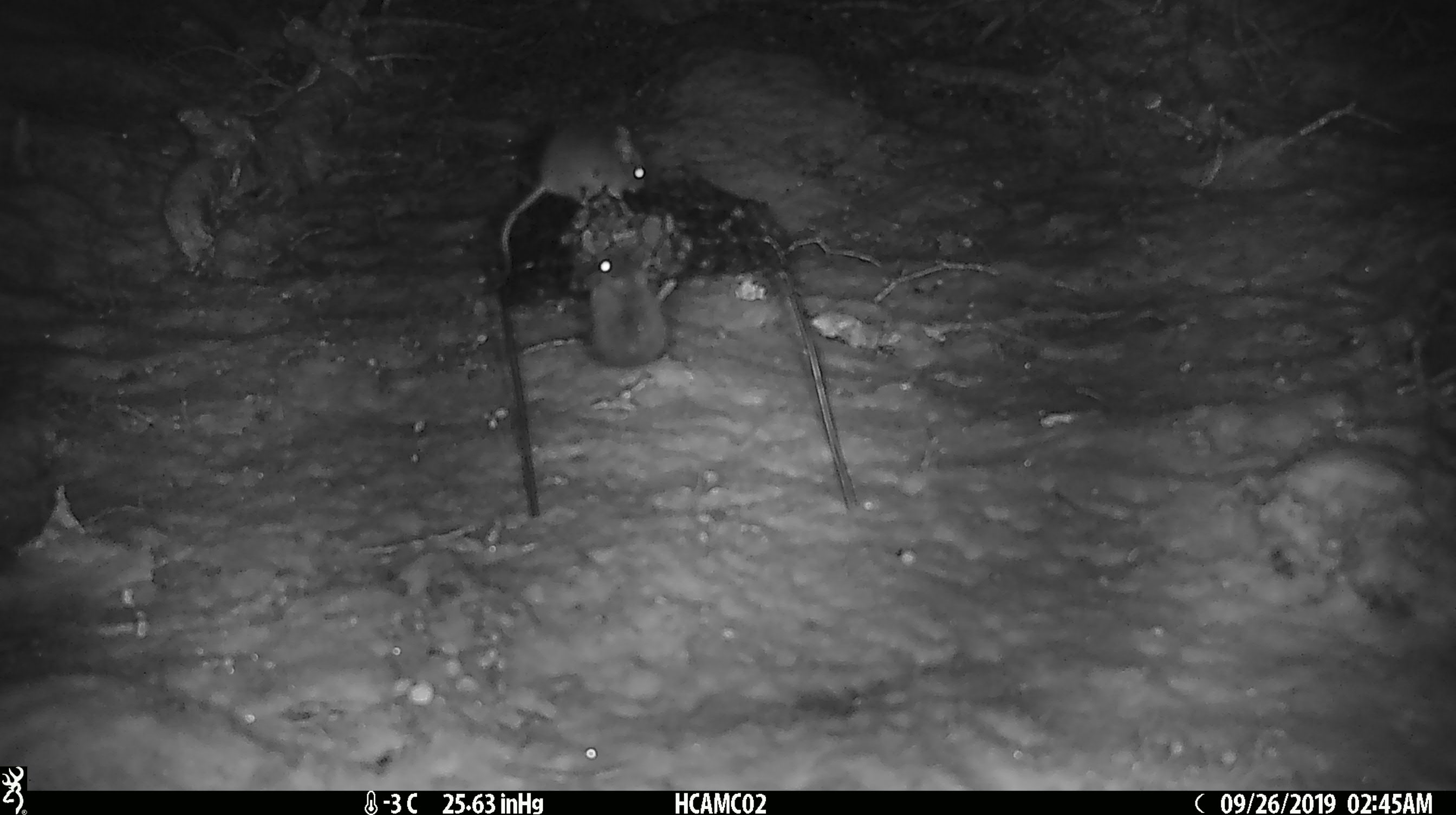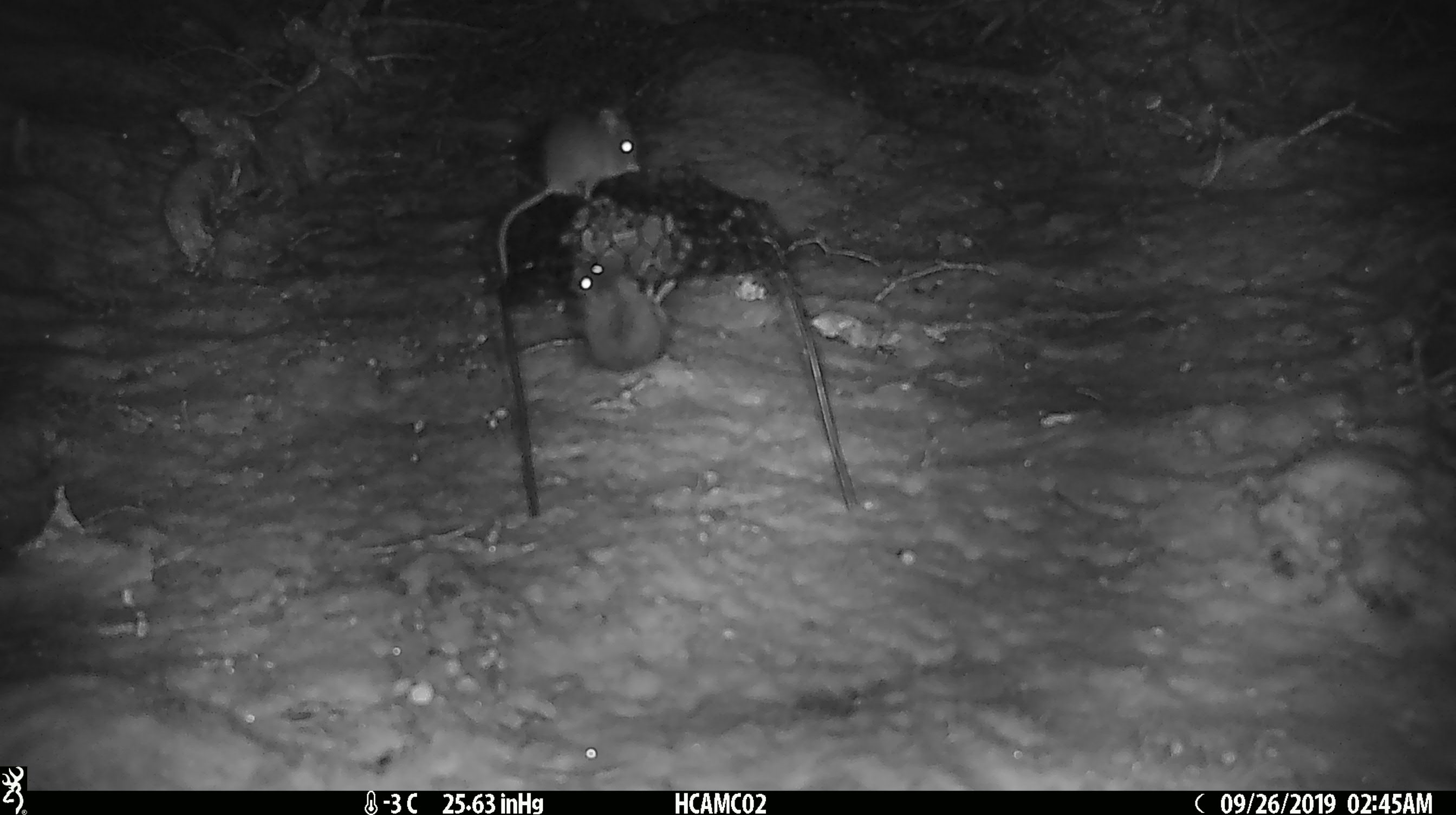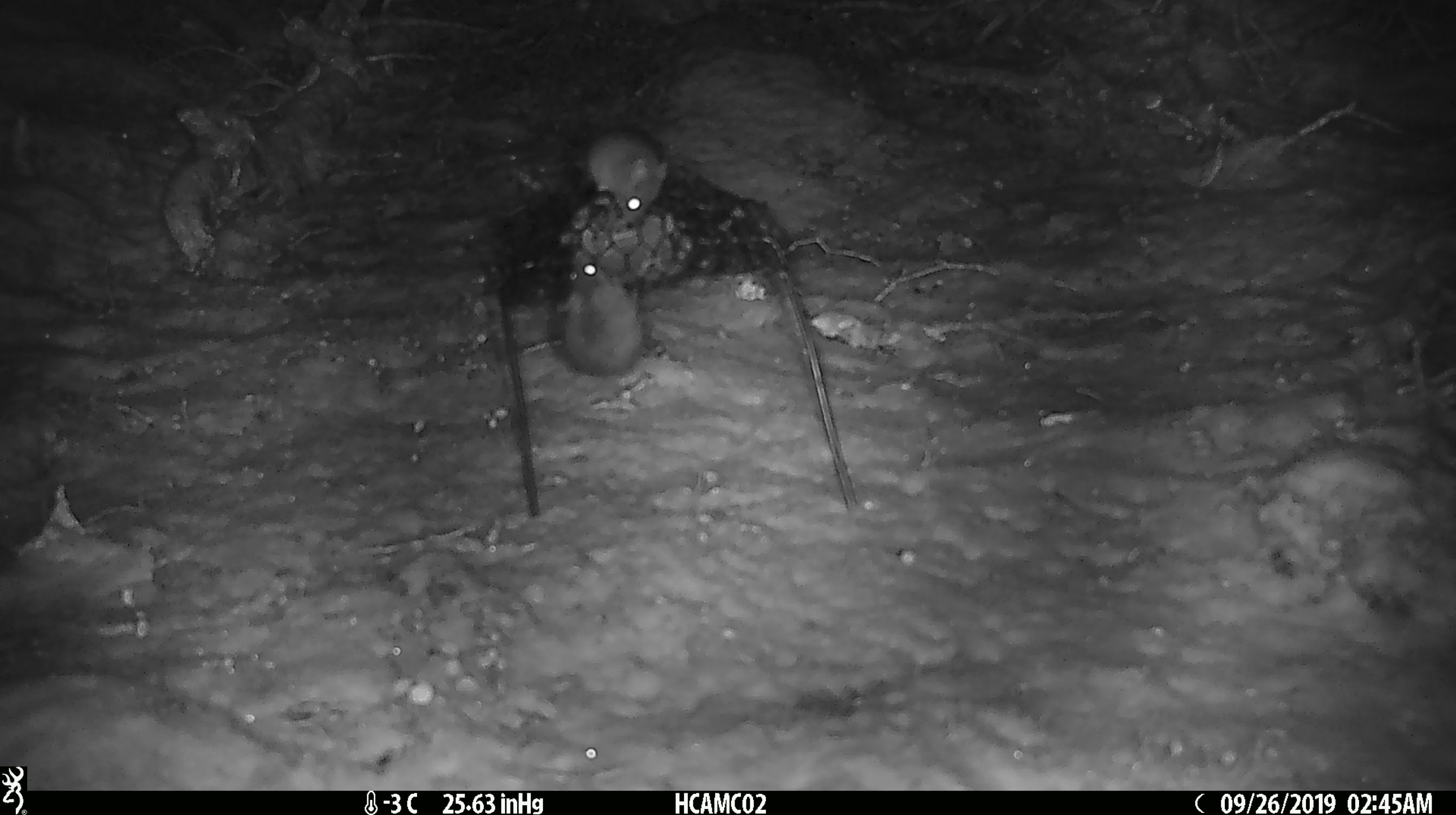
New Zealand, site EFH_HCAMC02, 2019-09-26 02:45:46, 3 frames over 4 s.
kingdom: Animalia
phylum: Chordata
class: Mammalia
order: Rodentia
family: Muridae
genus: Mus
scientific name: Mus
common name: mouse